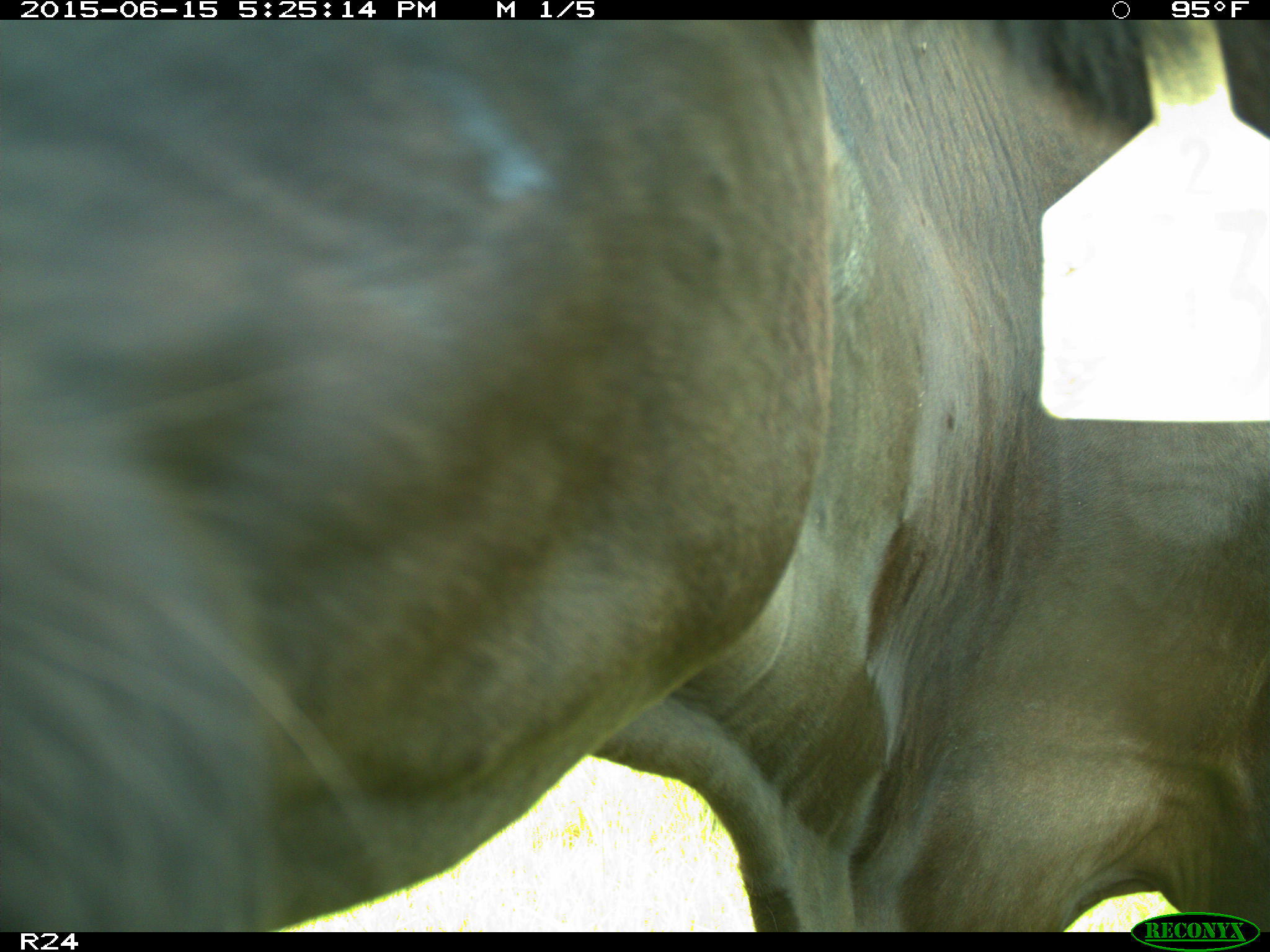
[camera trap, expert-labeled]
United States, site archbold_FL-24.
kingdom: Animalia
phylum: Chordata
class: Mammalia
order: Artiodactyla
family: Bovidae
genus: Bos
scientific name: Bos taurus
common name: domestic cow